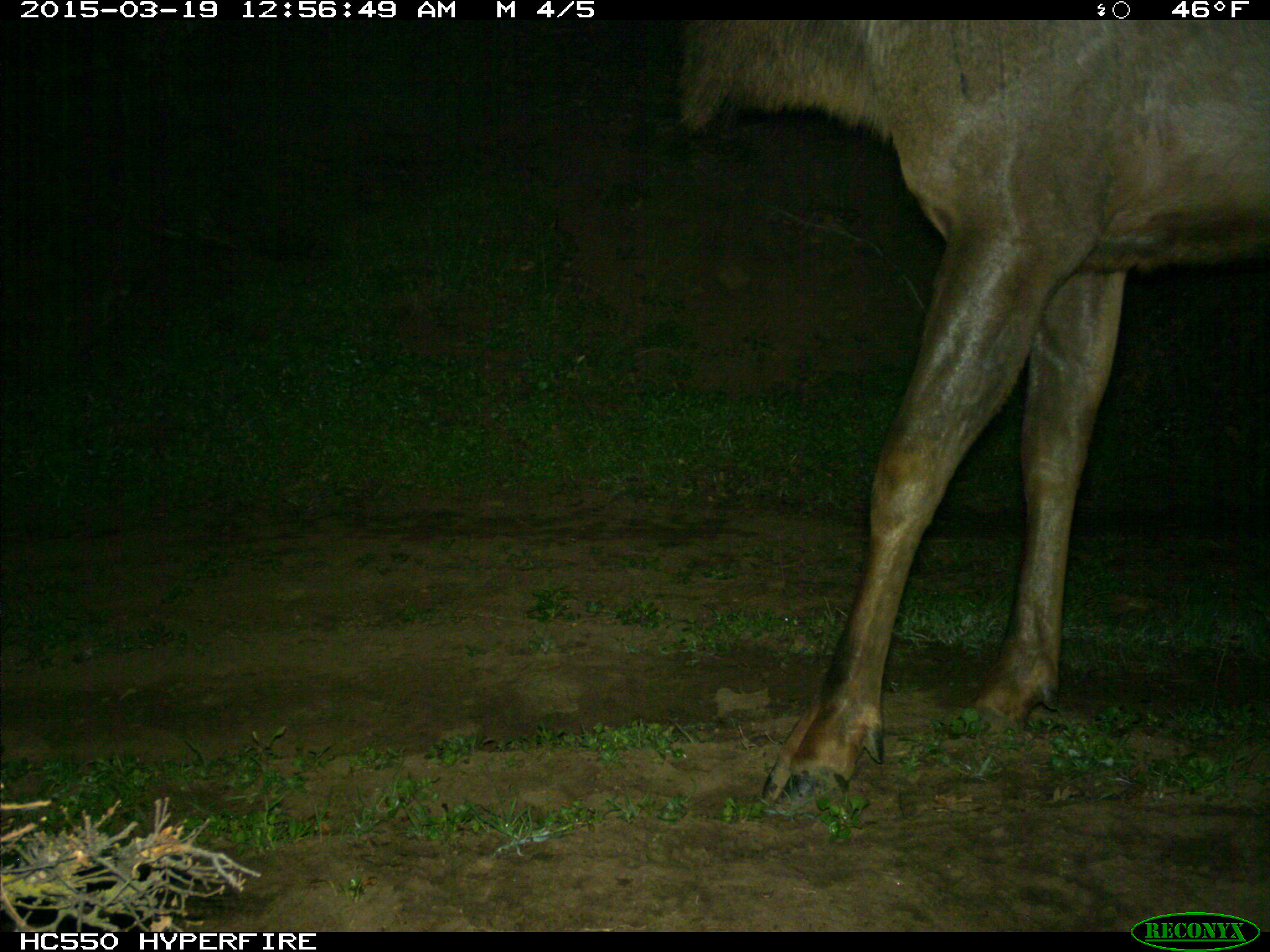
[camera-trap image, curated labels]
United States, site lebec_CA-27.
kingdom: Animalia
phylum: Chordata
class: Mammalia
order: Artiodactyla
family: Cervidae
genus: Cervus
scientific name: Cervus canadensis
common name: elk